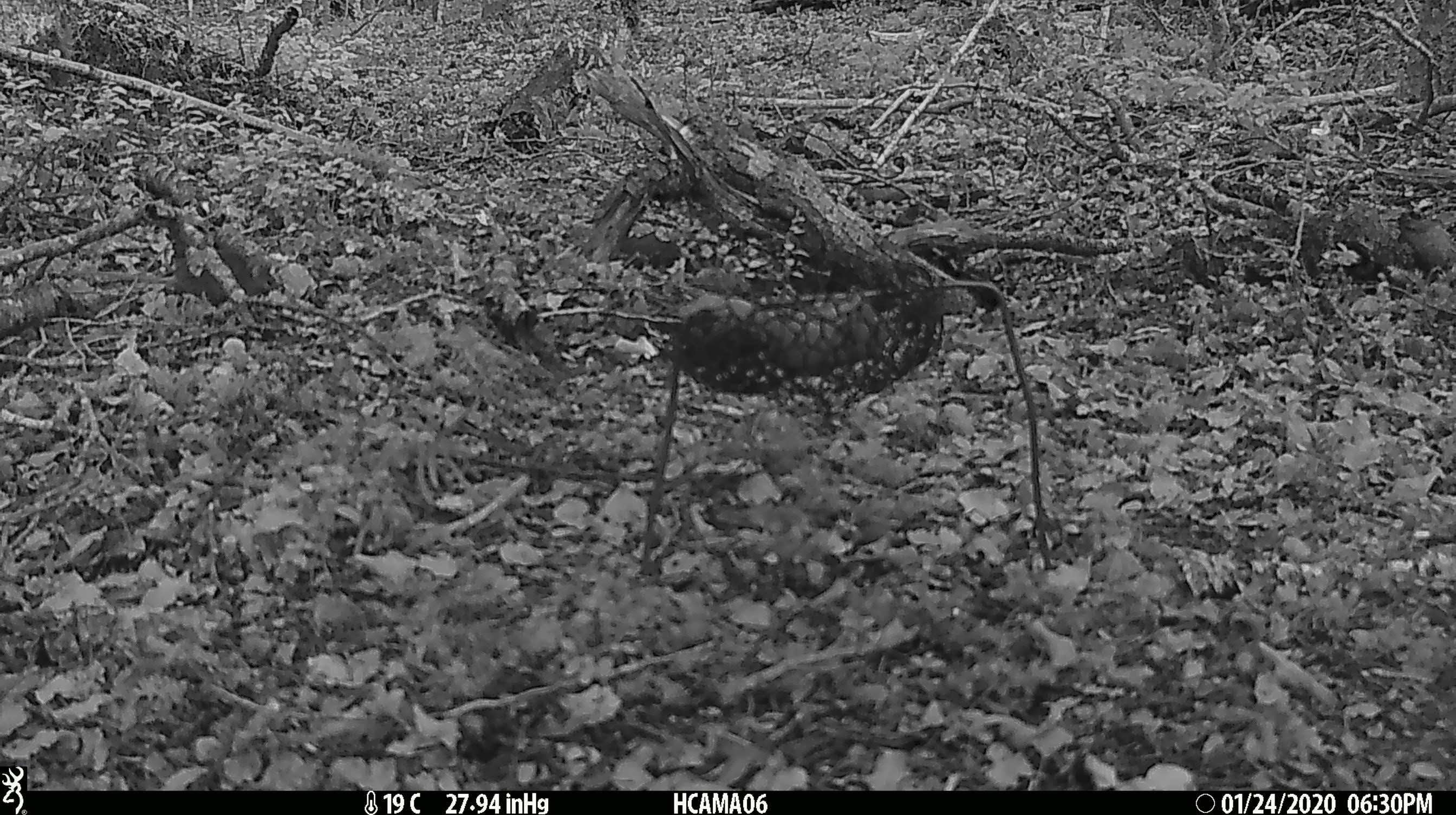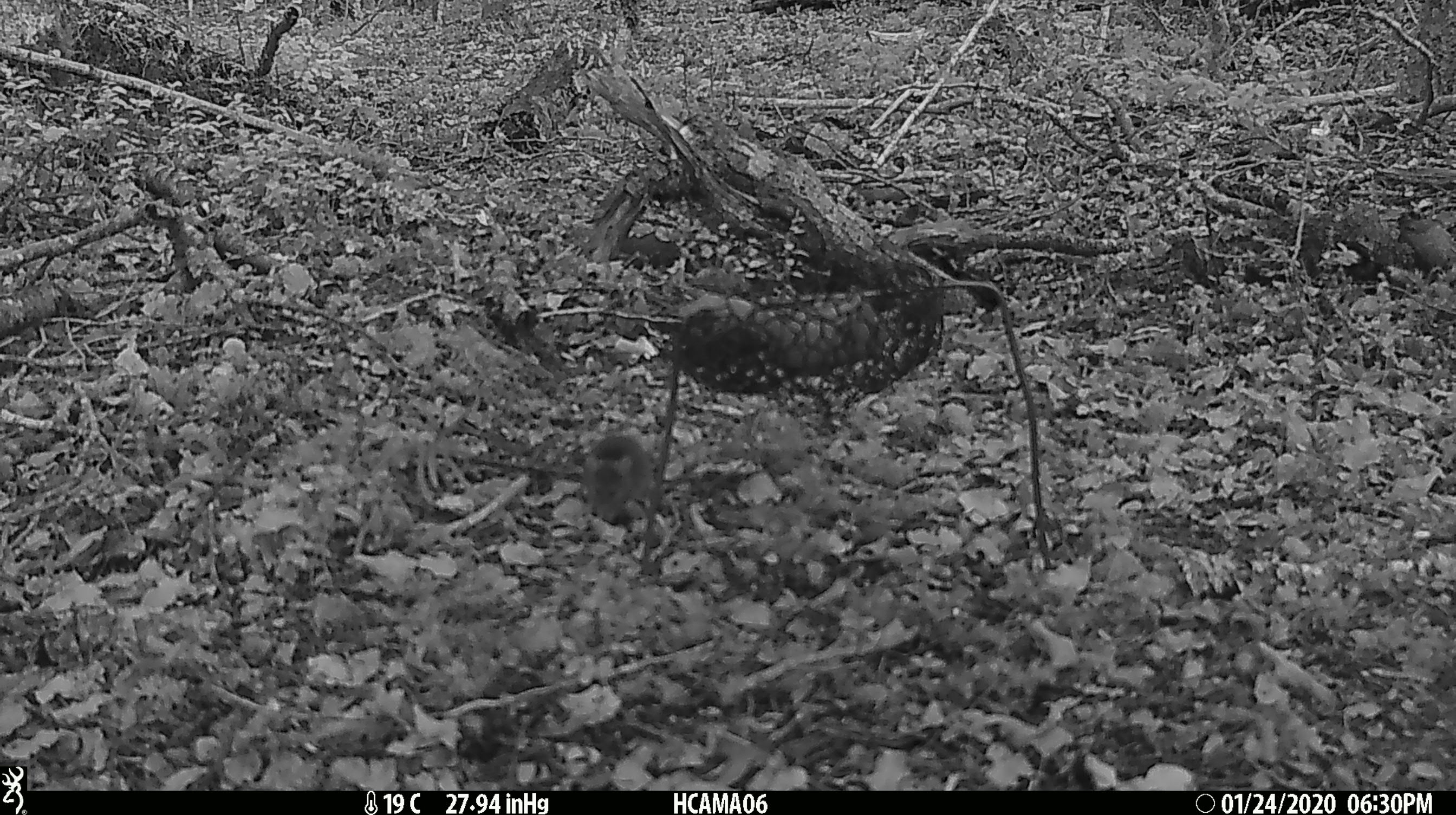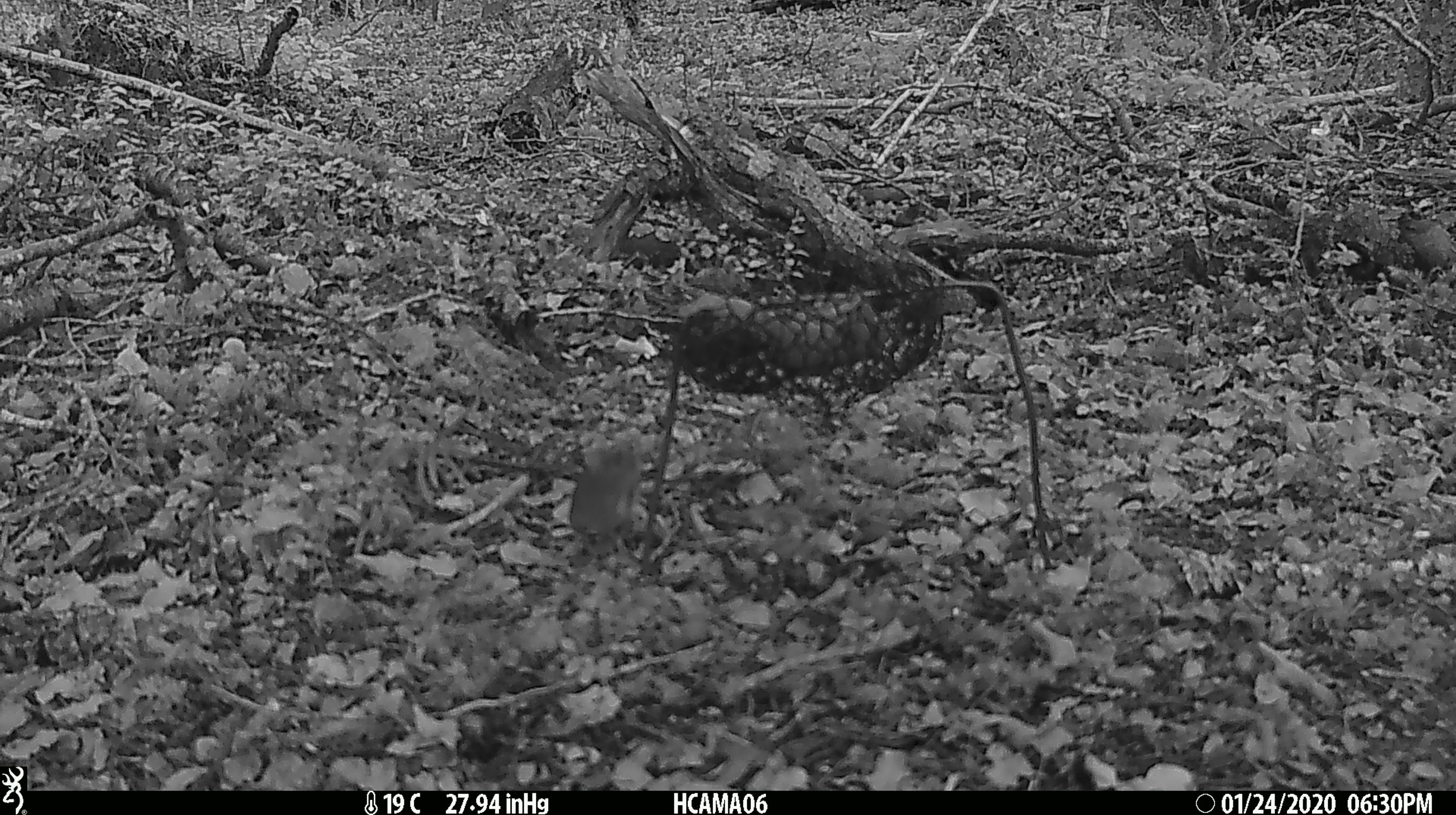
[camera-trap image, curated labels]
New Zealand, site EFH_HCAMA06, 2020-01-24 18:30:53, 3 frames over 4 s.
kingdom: Animalia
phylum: Chordata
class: Mammalia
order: Rodentia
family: Muridae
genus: Mus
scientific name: Mus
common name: mouse